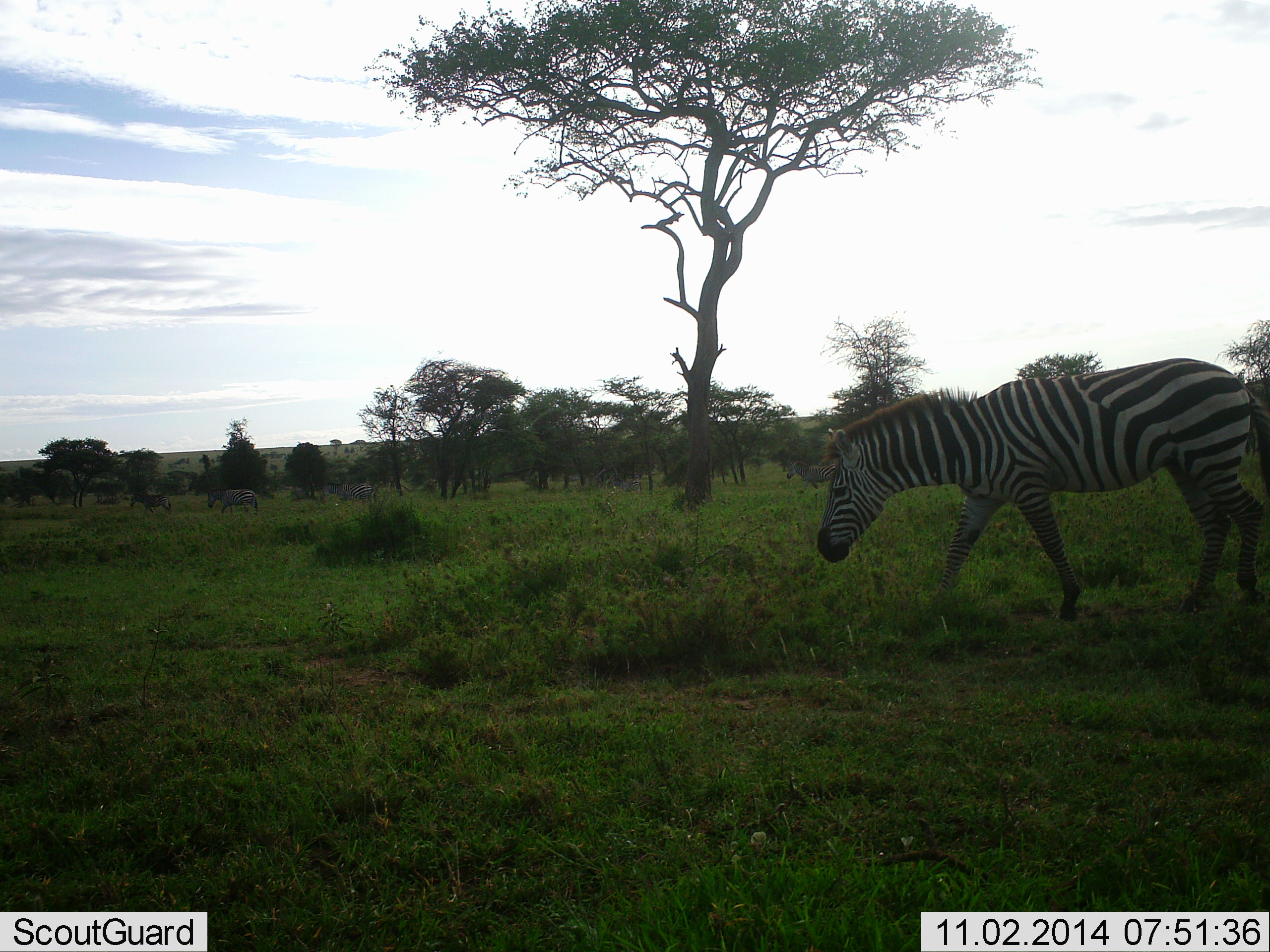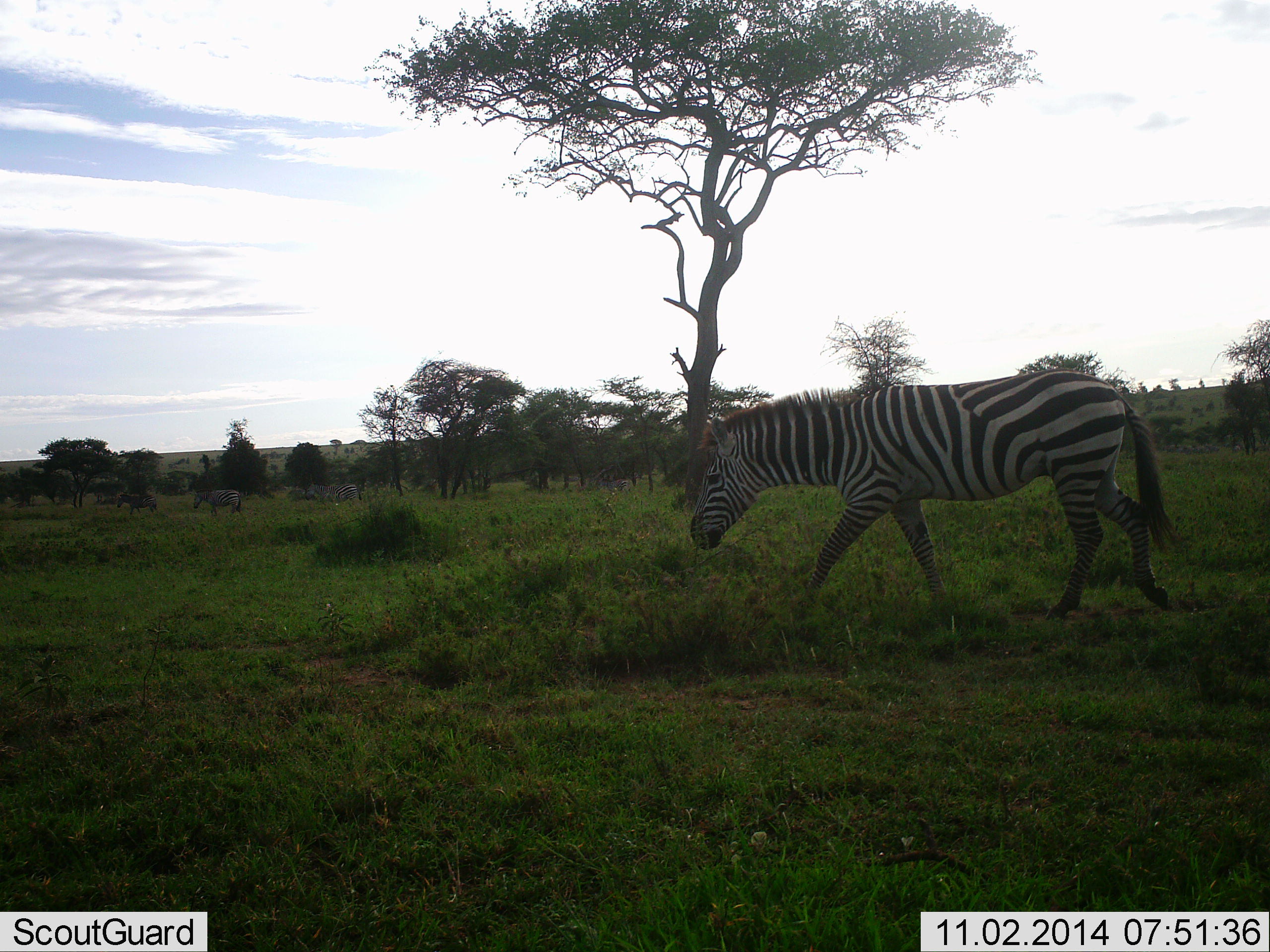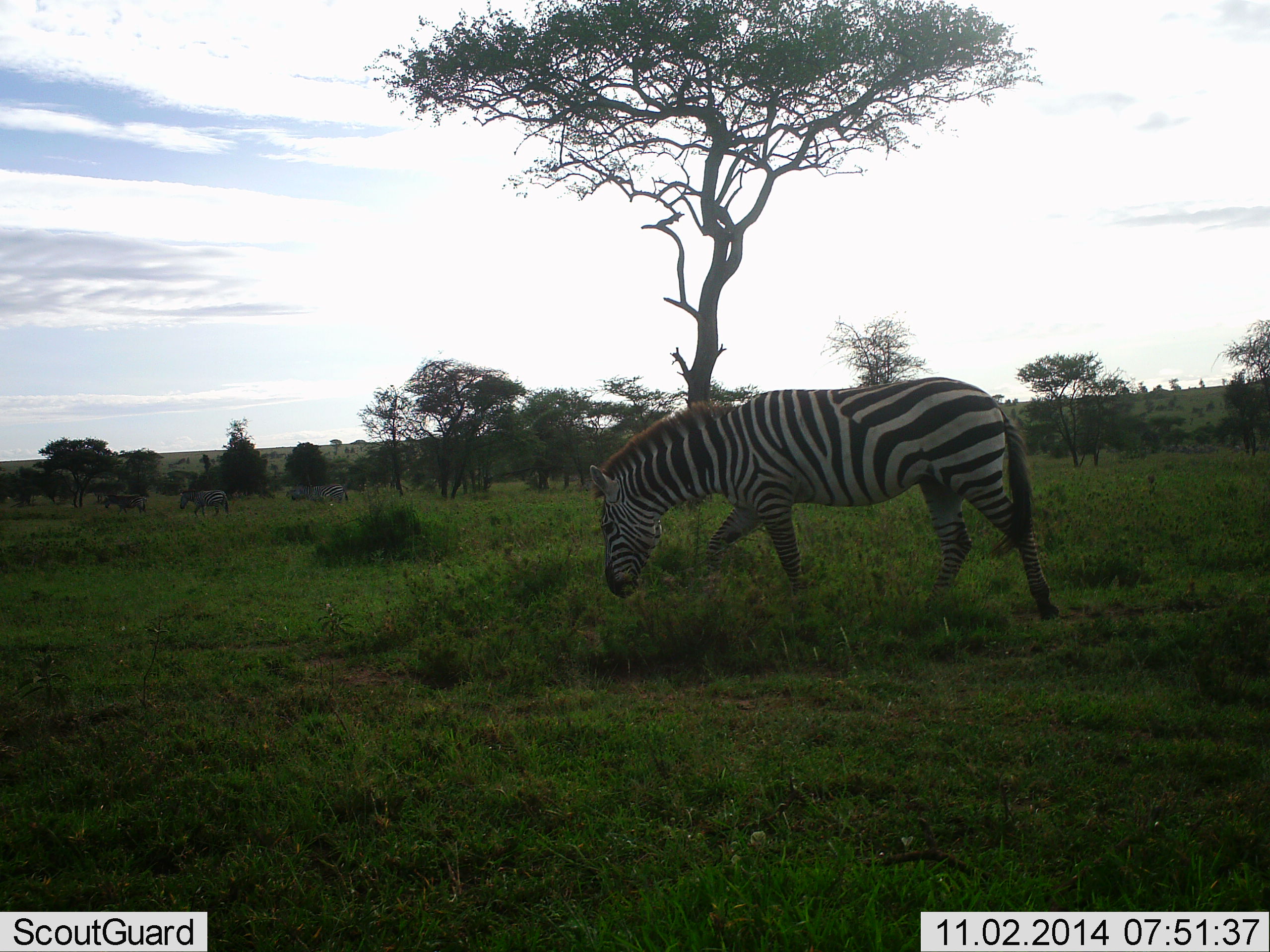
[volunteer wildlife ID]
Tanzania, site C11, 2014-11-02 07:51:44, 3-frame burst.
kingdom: Animalia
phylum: Chordata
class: Mammalia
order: Perissodactyla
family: Equidae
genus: Equus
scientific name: Equus quagga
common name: plains zebra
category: zebra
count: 5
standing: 0%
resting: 0%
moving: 90%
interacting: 0%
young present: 0%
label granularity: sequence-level